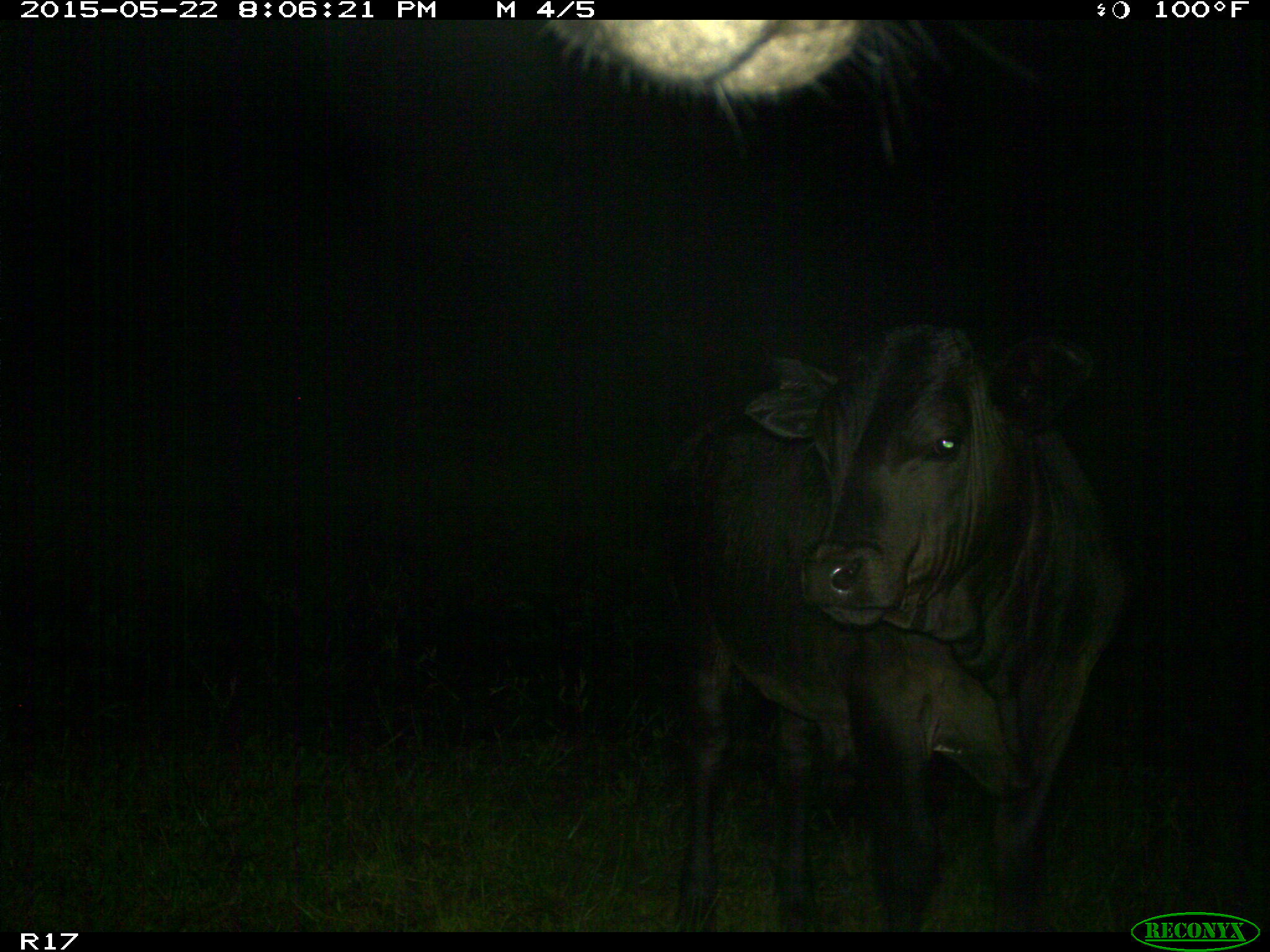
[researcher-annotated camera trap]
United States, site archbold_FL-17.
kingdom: Animalia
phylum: Chordata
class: Mammalia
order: Artiodactyla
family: Bovidae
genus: Bos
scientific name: Bos taurus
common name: domestic cow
Bos taurus (domestic cow).